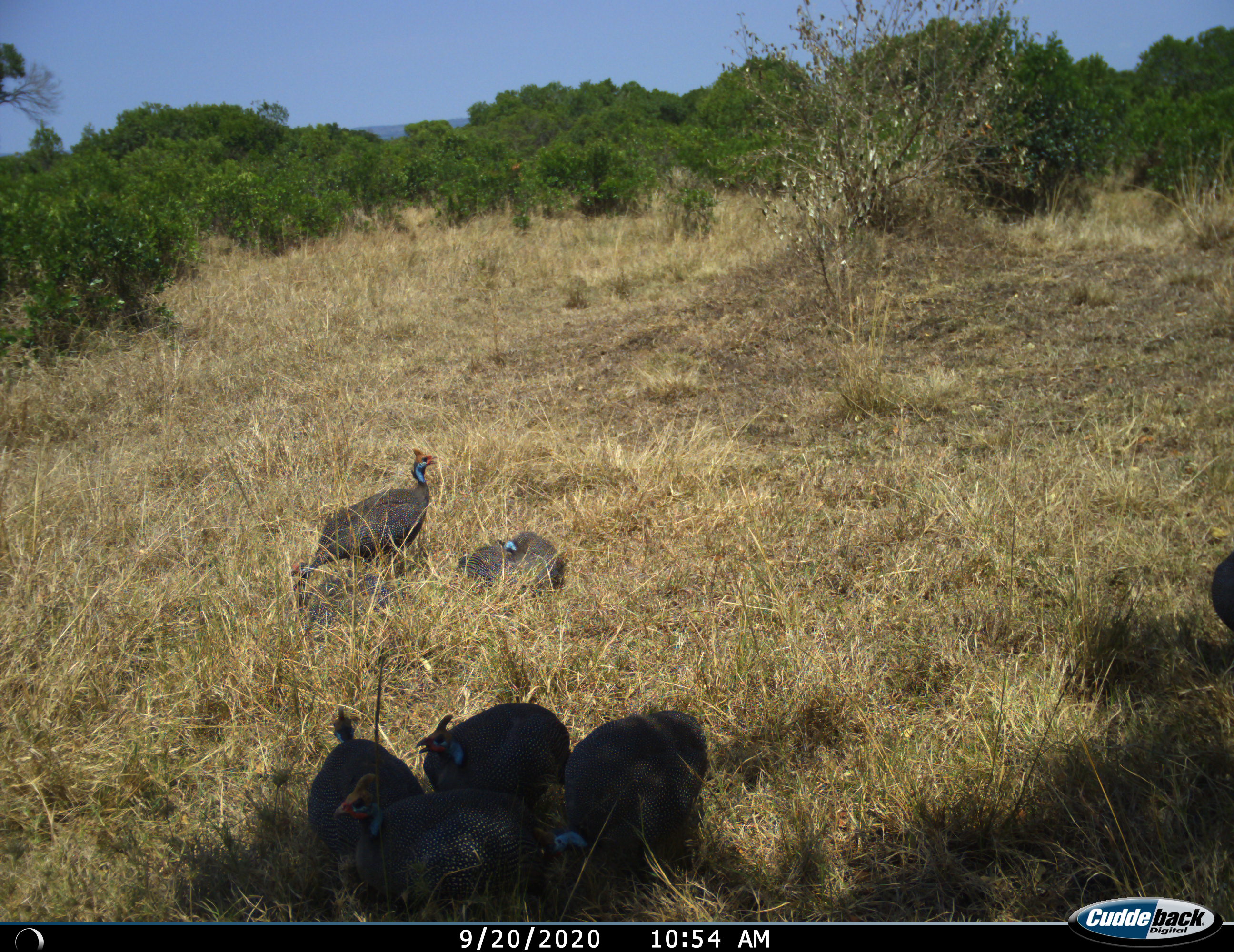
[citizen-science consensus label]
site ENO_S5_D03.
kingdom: Animalia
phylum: Chordata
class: Aves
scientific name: Aves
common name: bird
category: birdother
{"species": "birdother (bird) (Aves)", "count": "7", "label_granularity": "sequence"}